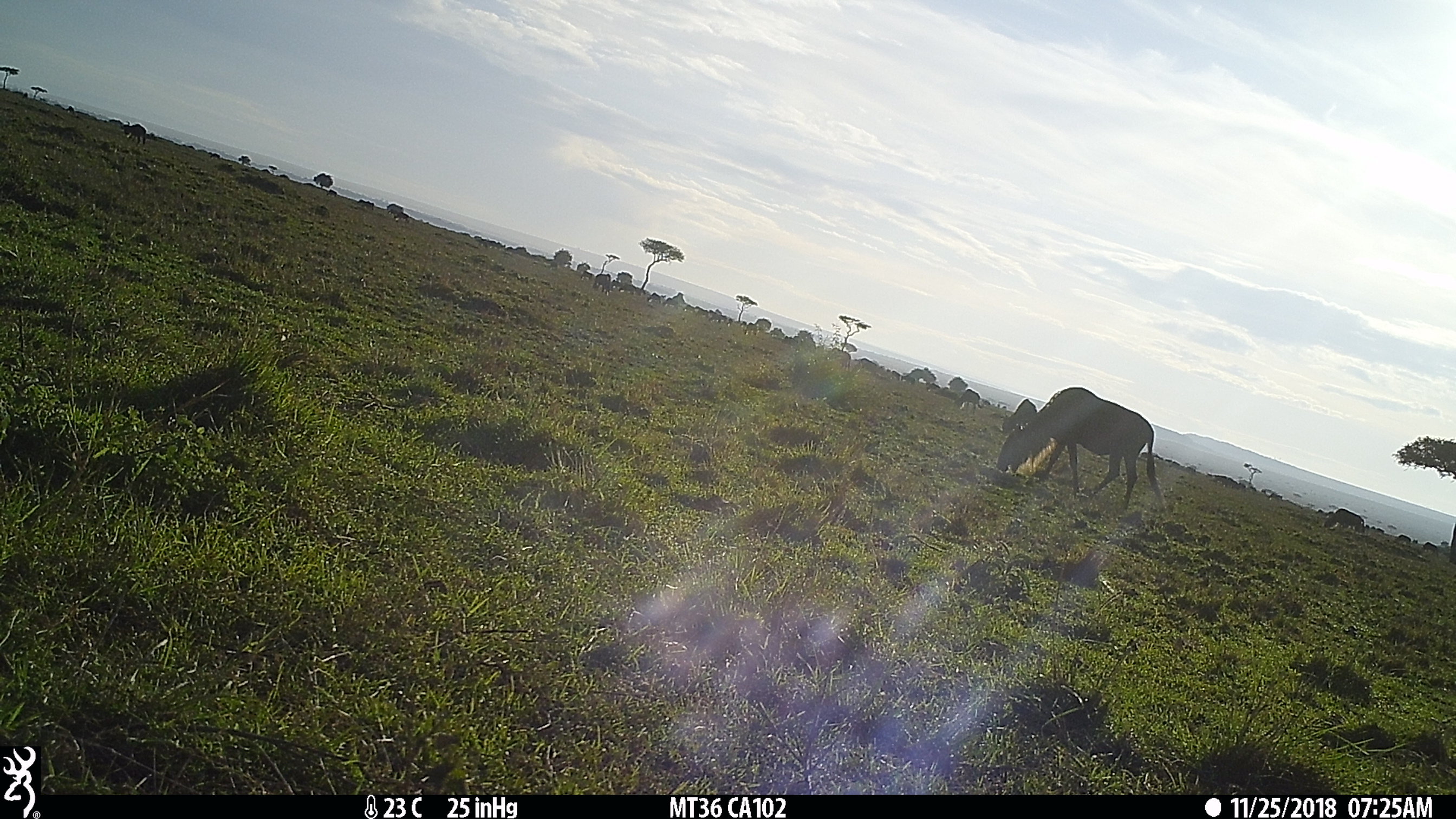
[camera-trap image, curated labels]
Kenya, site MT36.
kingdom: Animalia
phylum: Chordata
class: Mammalia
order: Artiodactyla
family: Bovidae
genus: Connochaetes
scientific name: Connochaetes taurinus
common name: blue wildebeest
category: wildebeest